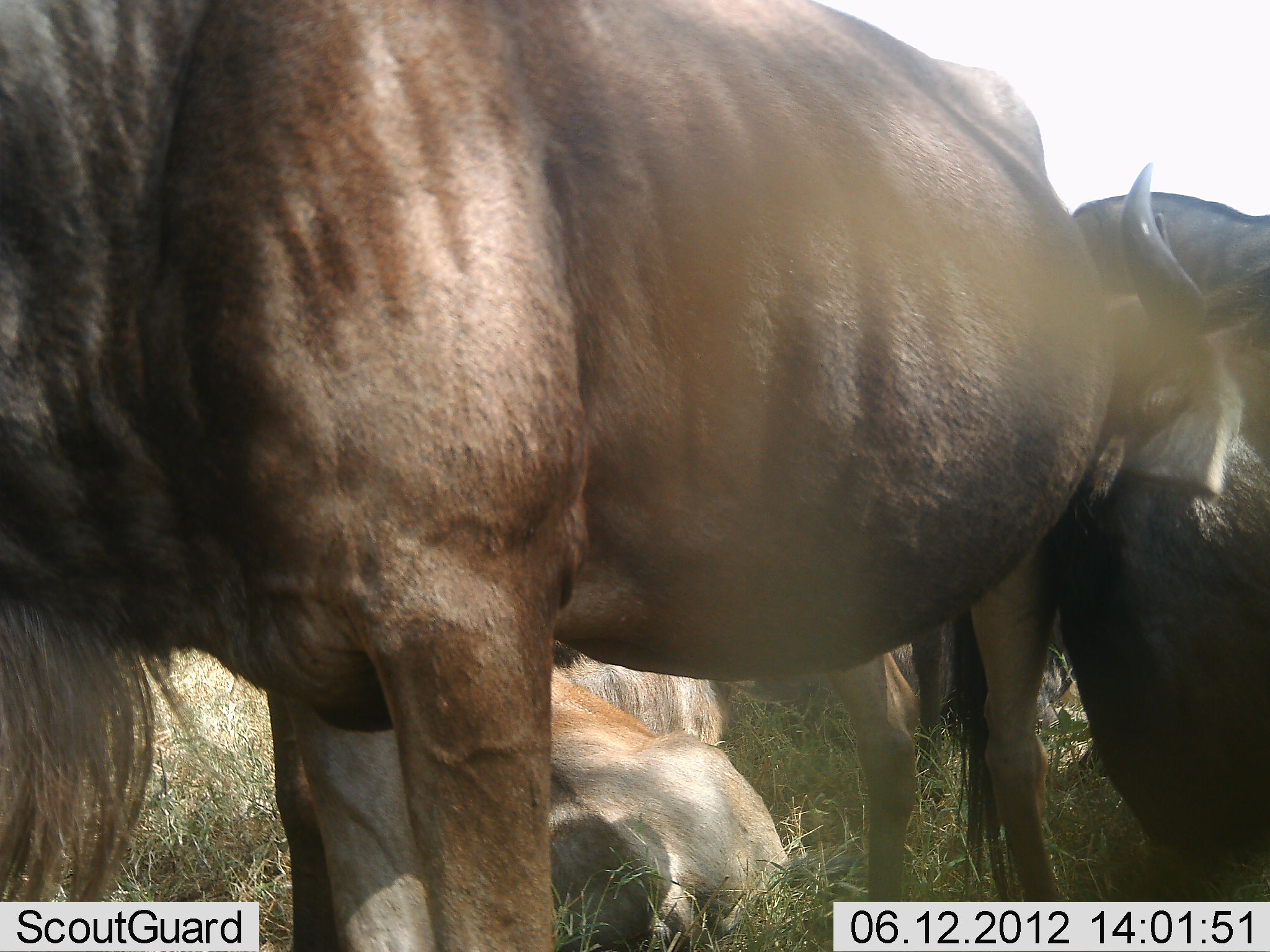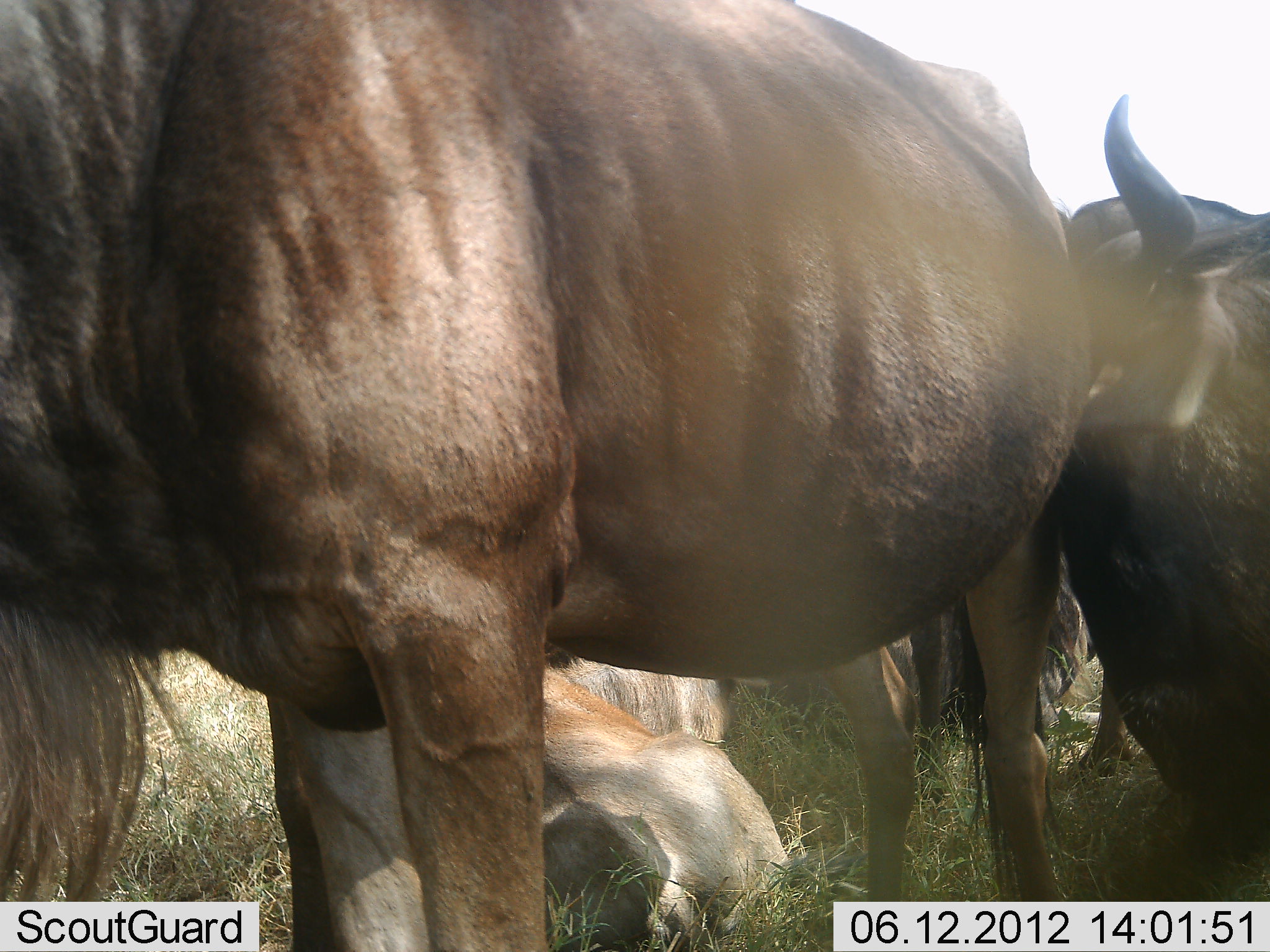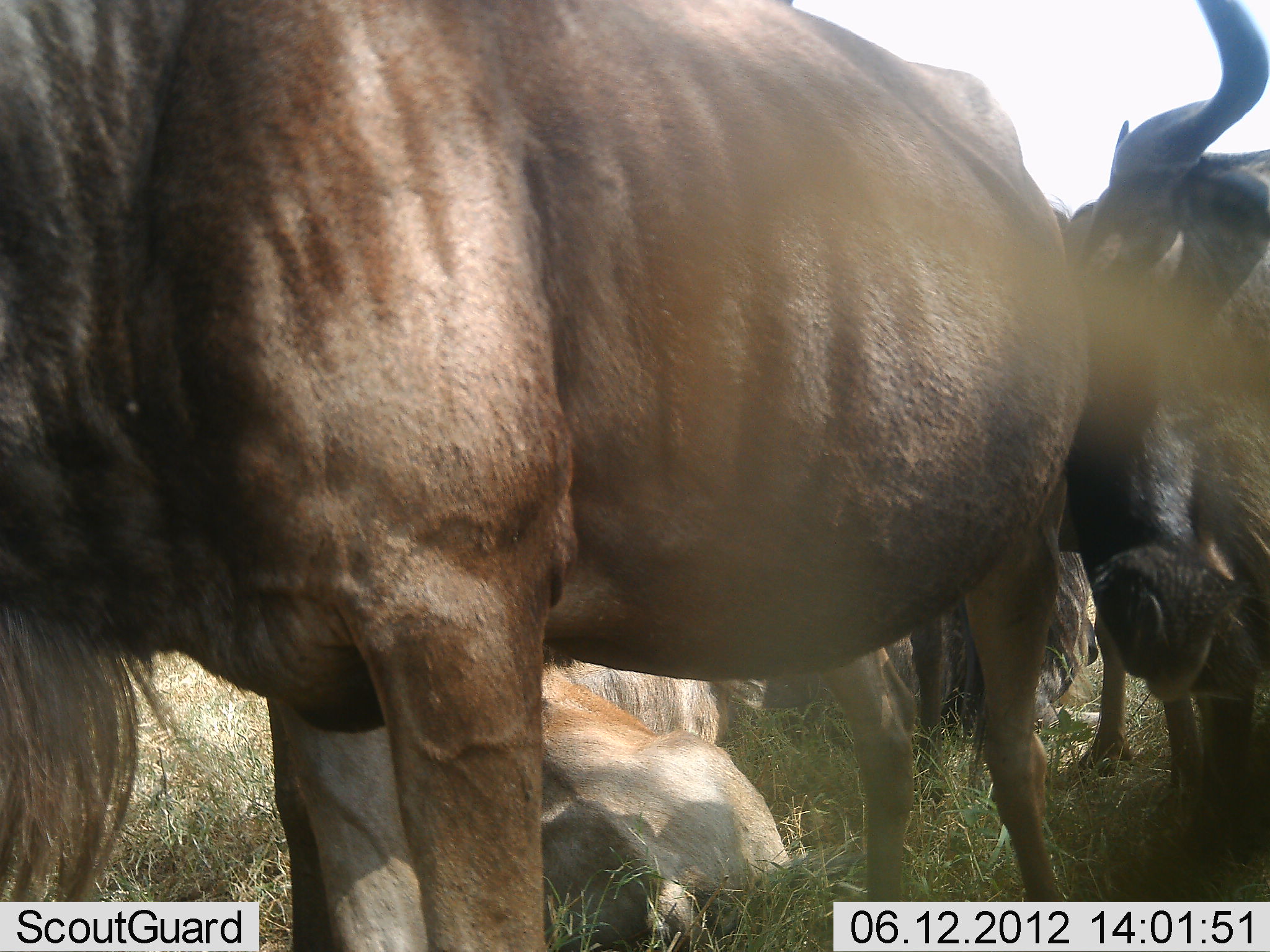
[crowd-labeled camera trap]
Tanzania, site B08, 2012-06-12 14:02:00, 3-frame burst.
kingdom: Animalia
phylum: Chordata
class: Mammalia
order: Artiodactyla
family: Bovidae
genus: Connochaetes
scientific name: Connochaetes taurinus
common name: blue wildebeest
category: wildebeest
Wildebeest (blue wildebeest) (Connochaetes taurinus), count 4. Behavior (volunteer vote fractions): standing 70%, resting 80%, moving 0%, interacting 70%. Young present (vote fraction): 0%. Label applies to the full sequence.